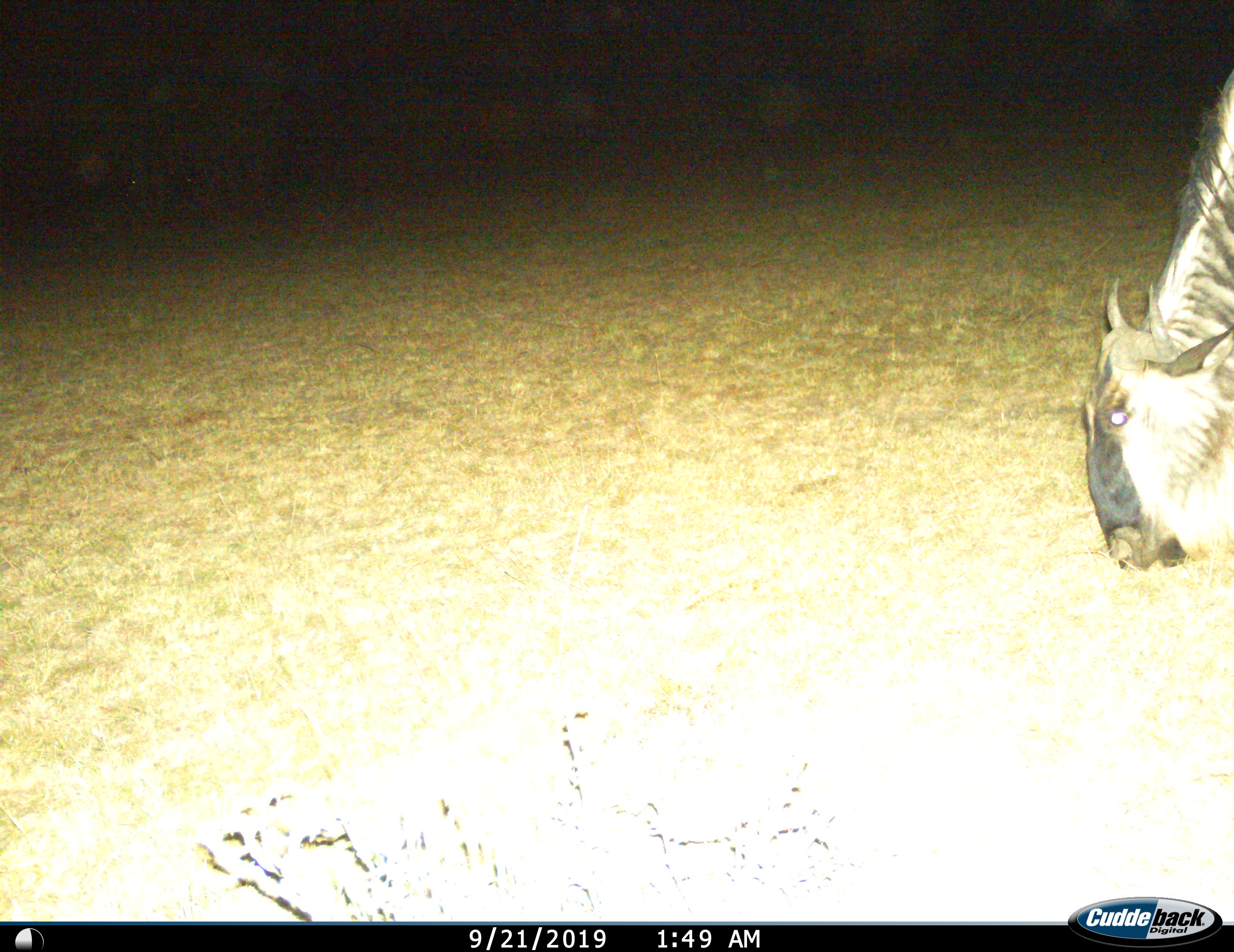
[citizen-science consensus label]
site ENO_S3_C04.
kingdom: Animalia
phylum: Chordata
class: Mammalia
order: Artiodactyla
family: Bovidae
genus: Connochaetes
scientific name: Connochaetes taurinus taurinus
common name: blue wildebeest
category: wildebeestblue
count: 1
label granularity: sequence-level